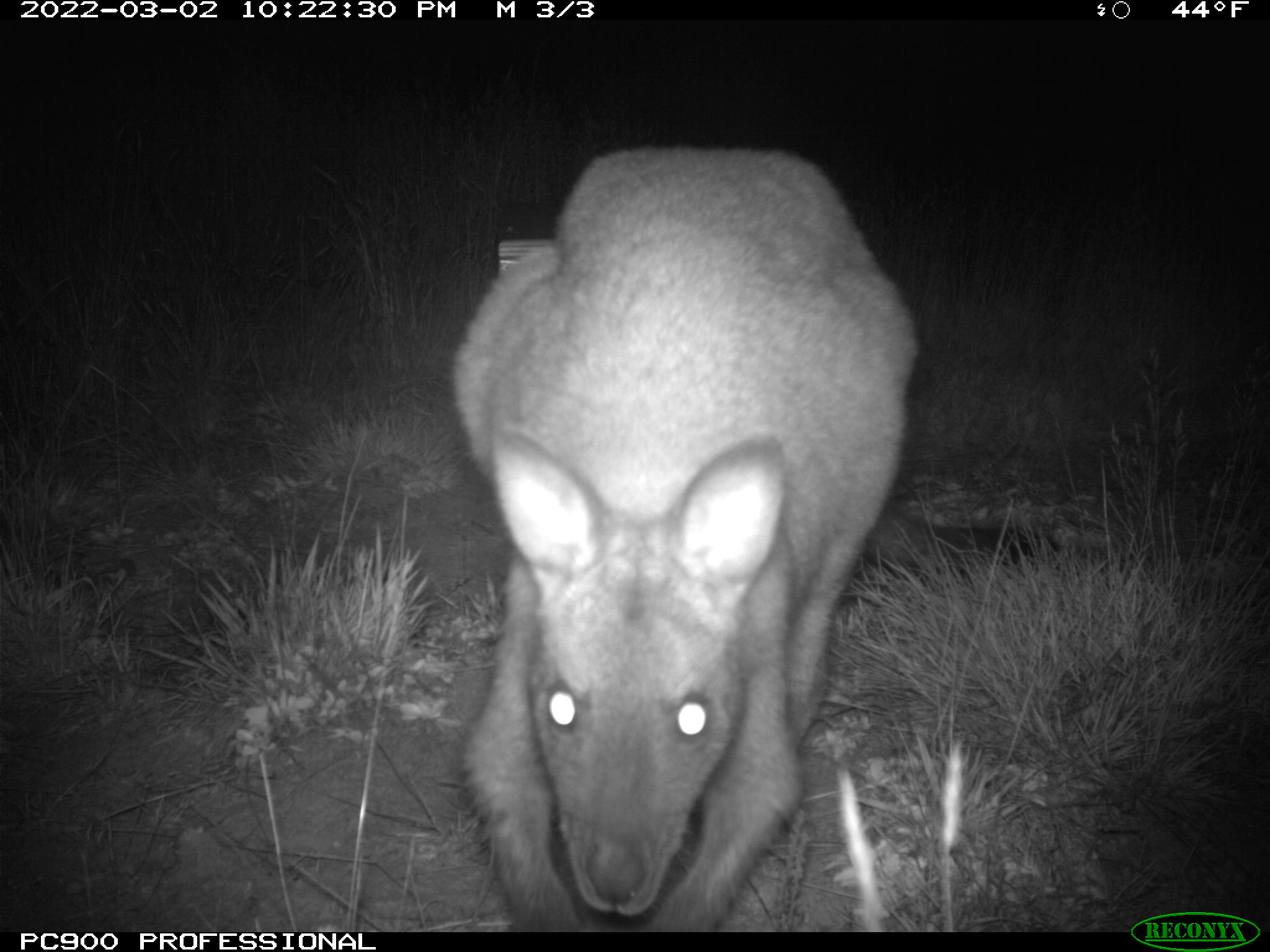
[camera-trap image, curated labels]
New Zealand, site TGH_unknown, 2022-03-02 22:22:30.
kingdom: Animalia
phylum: Chordata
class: Mammalia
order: Diprotodontia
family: Macropodidae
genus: Notamacropus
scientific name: Notamacropus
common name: wallaby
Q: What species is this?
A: Wallaby (Notamacropus).